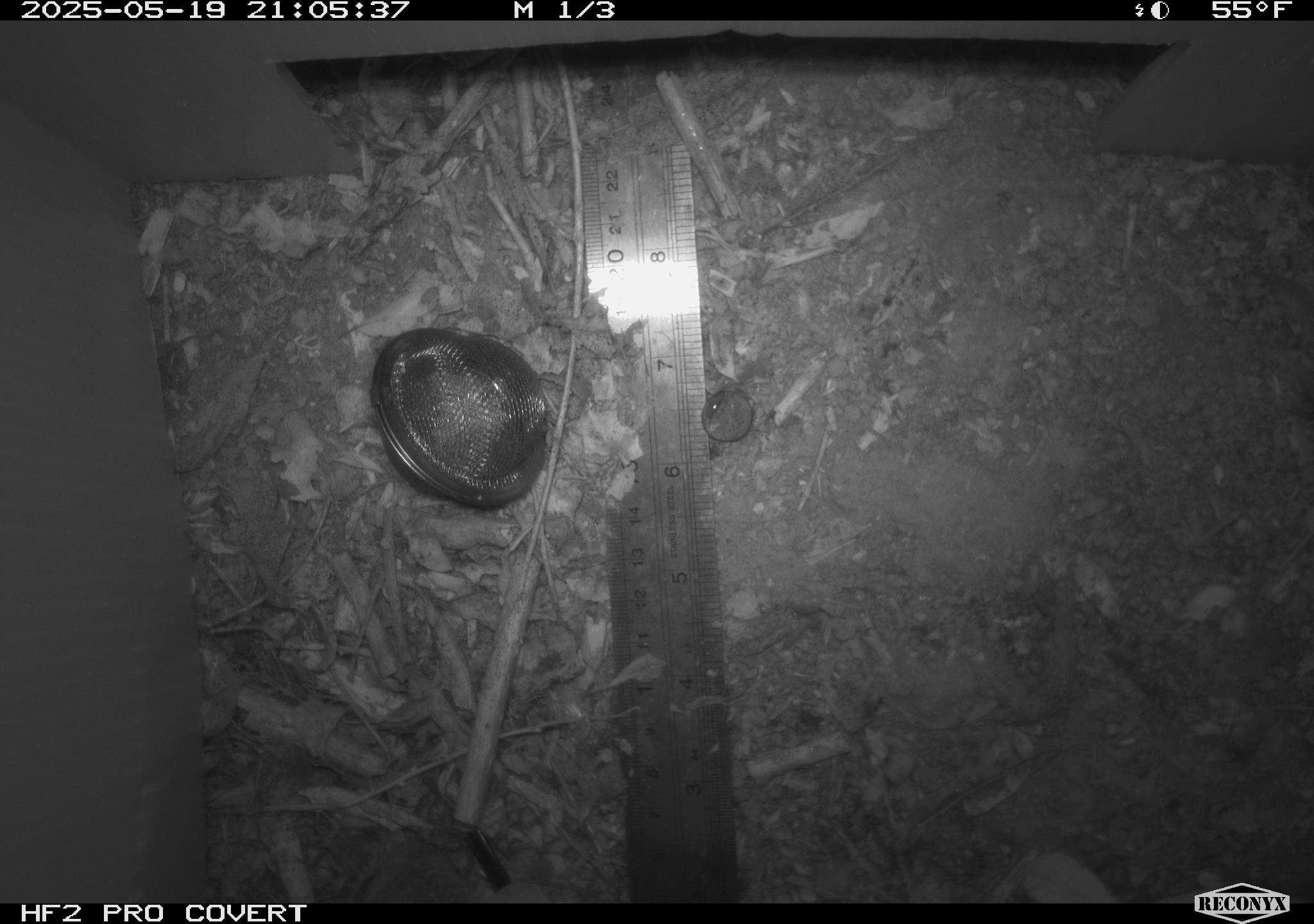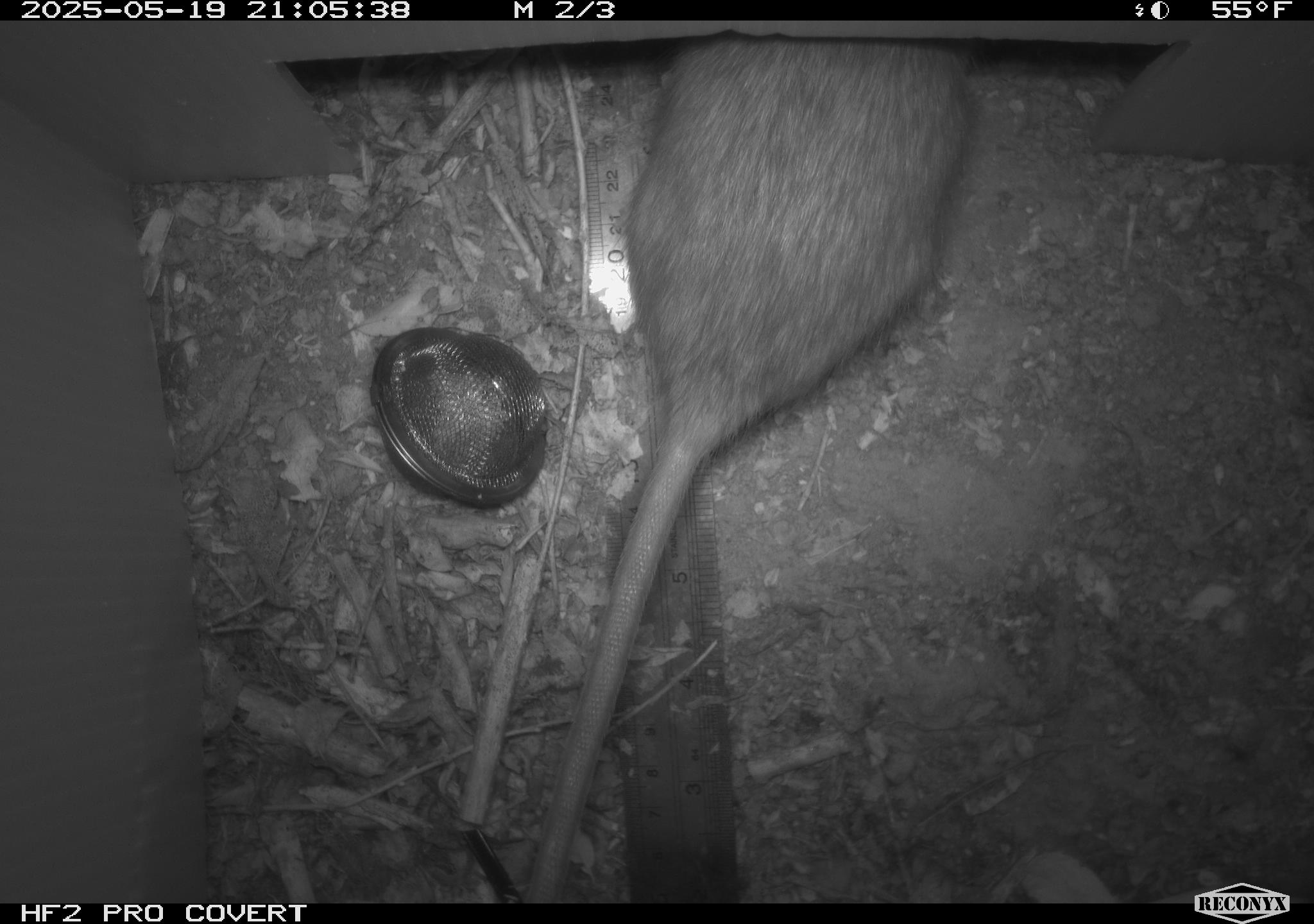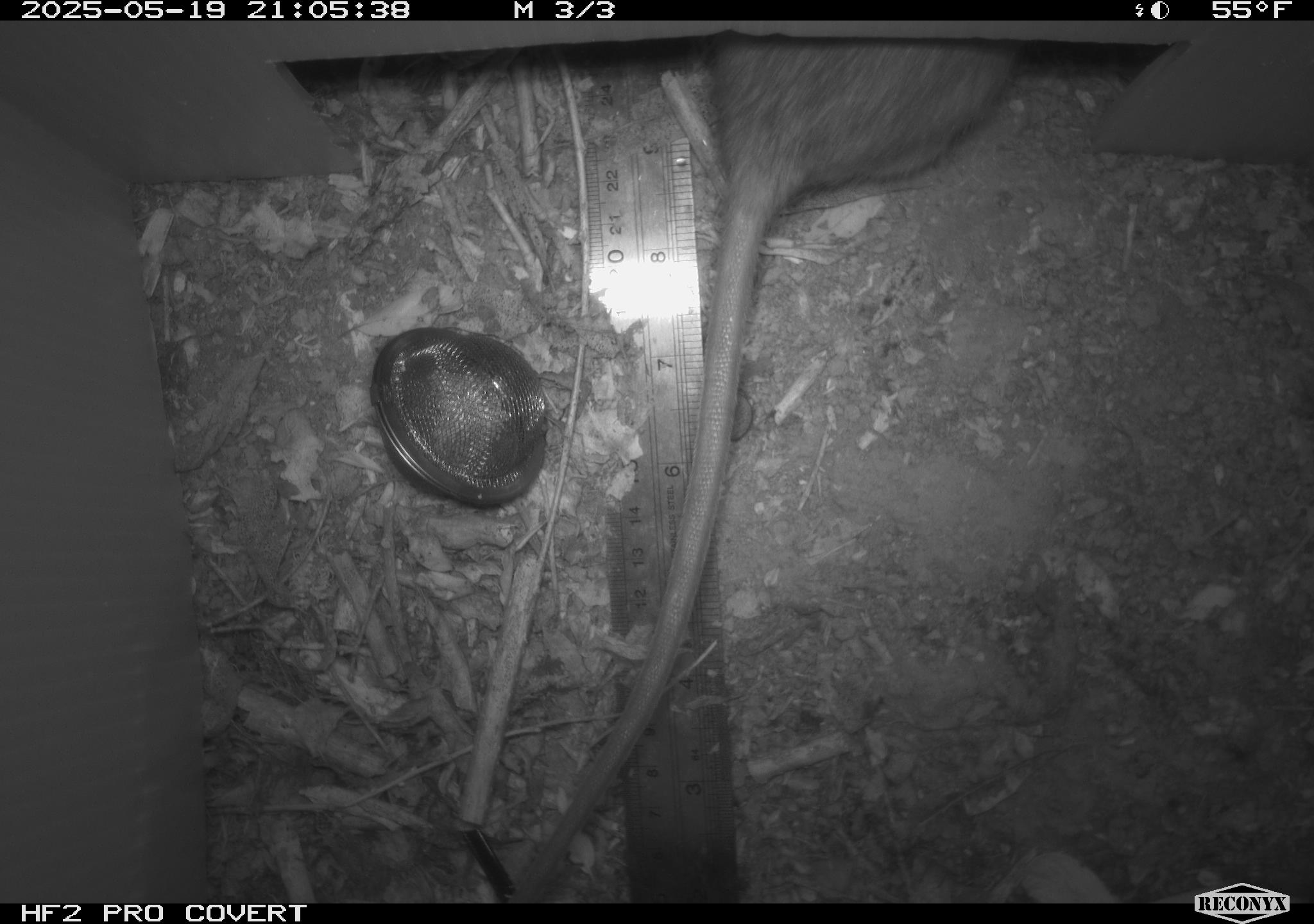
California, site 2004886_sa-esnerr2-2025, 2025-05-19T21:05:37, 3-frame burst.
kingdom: Animalia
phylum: Chordata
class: Mammalia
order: Rodentia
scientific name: Rodentia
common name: rodent